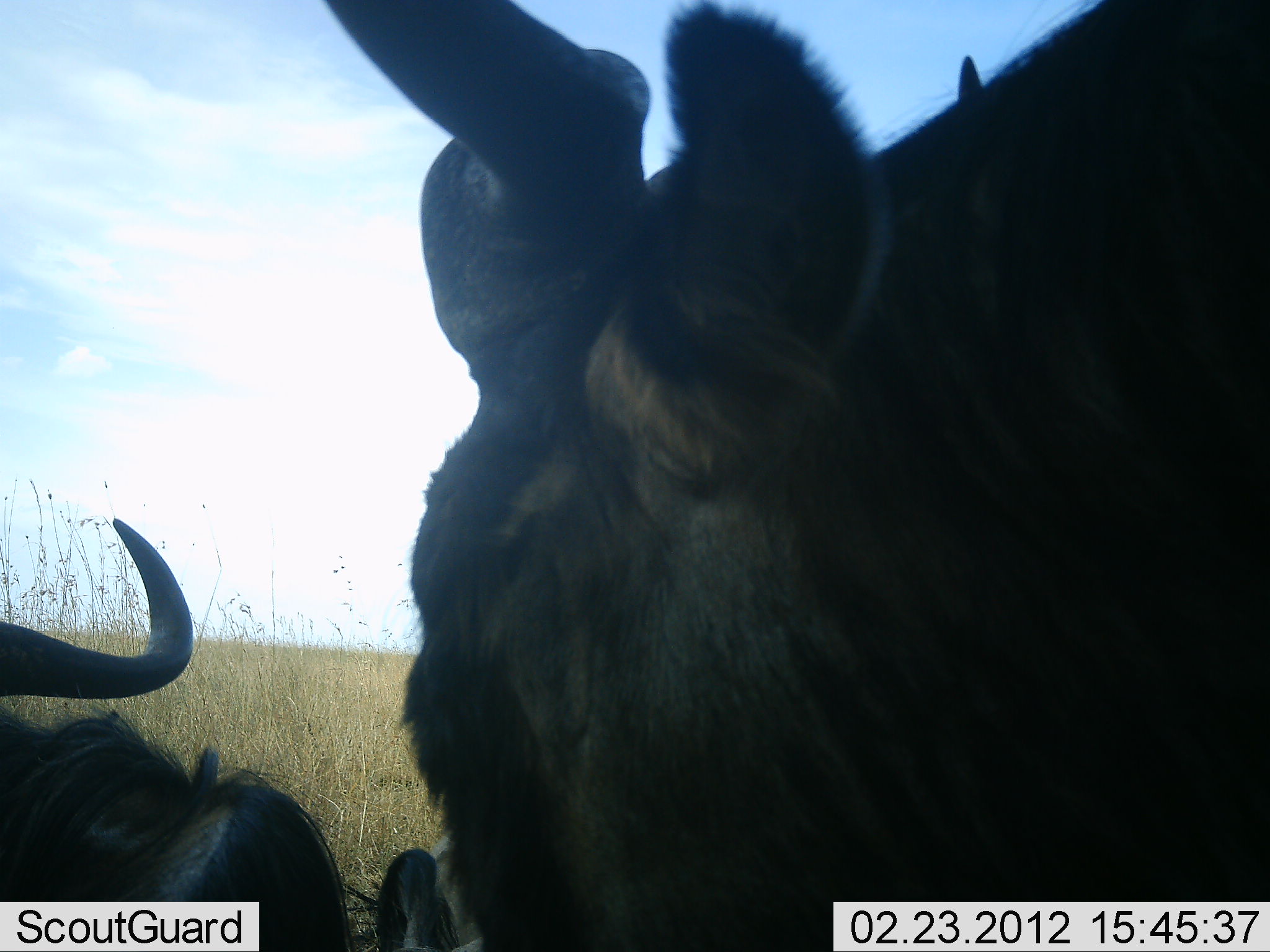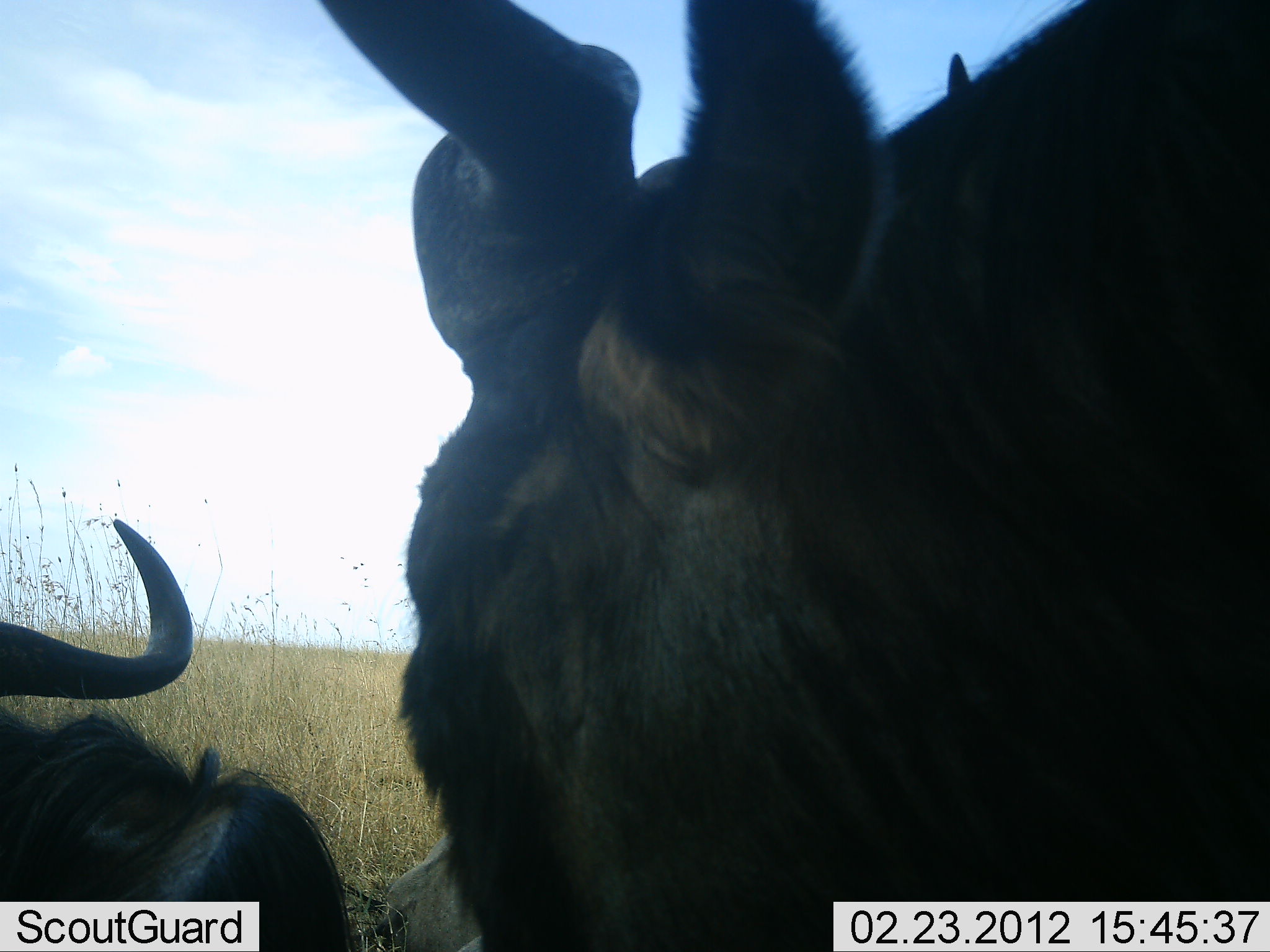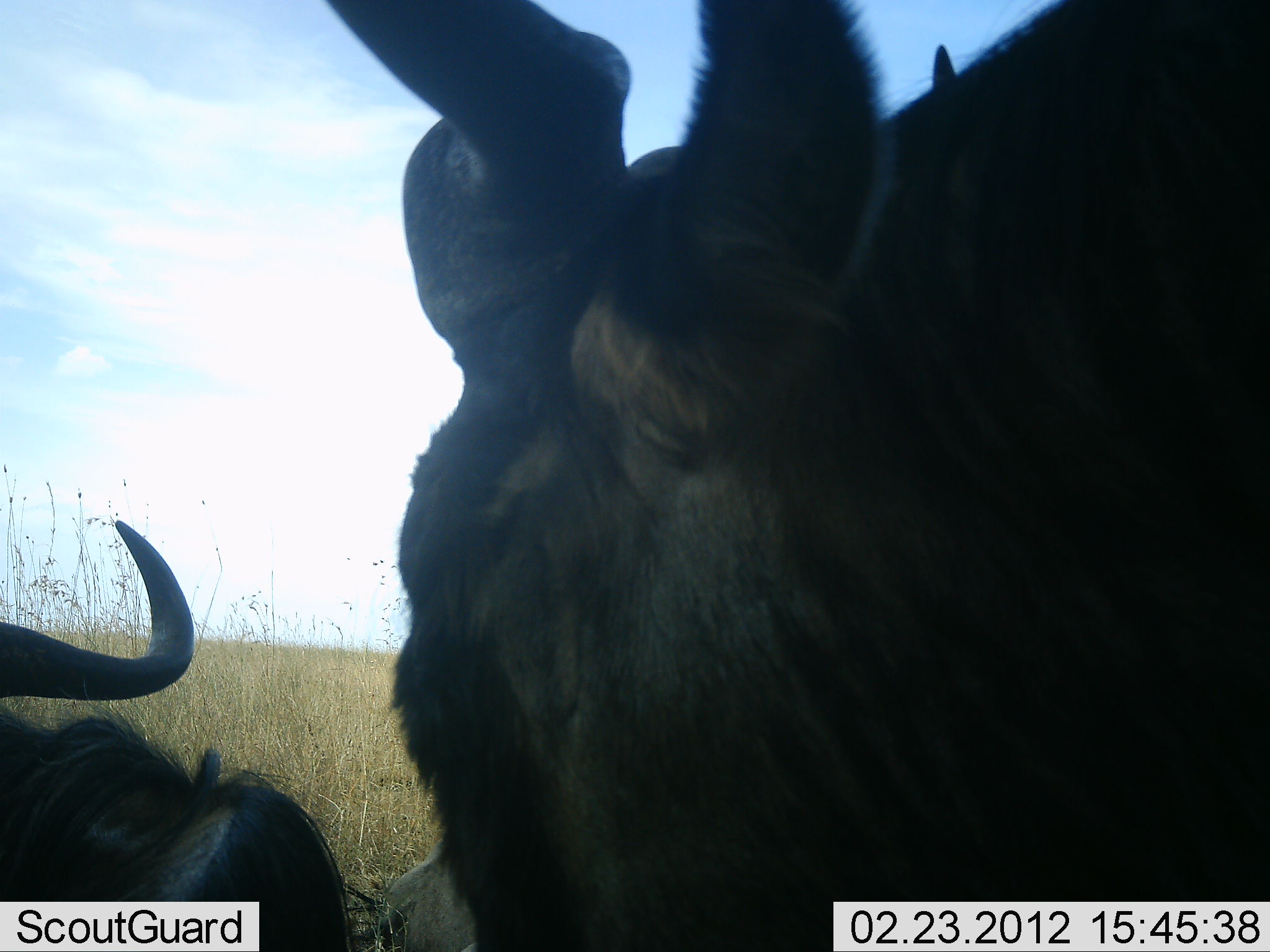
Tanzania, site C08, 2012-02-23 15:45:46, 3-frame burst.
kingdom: Animalia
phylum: Chordata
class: Mammalia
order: Artiodactyla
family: Bovidae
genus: Connochaetes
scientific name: Connochaetes taurinus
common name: blue wildebeest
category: wildebeest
Wildebeest (blue wildebeest) (Connochaetes taurinus), count 2. Behavior (volunteer vote fractions): standing 83%, resting 88%, moving 0%, interacting 0%. Young present (vote fraction): 0%. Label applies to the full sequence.